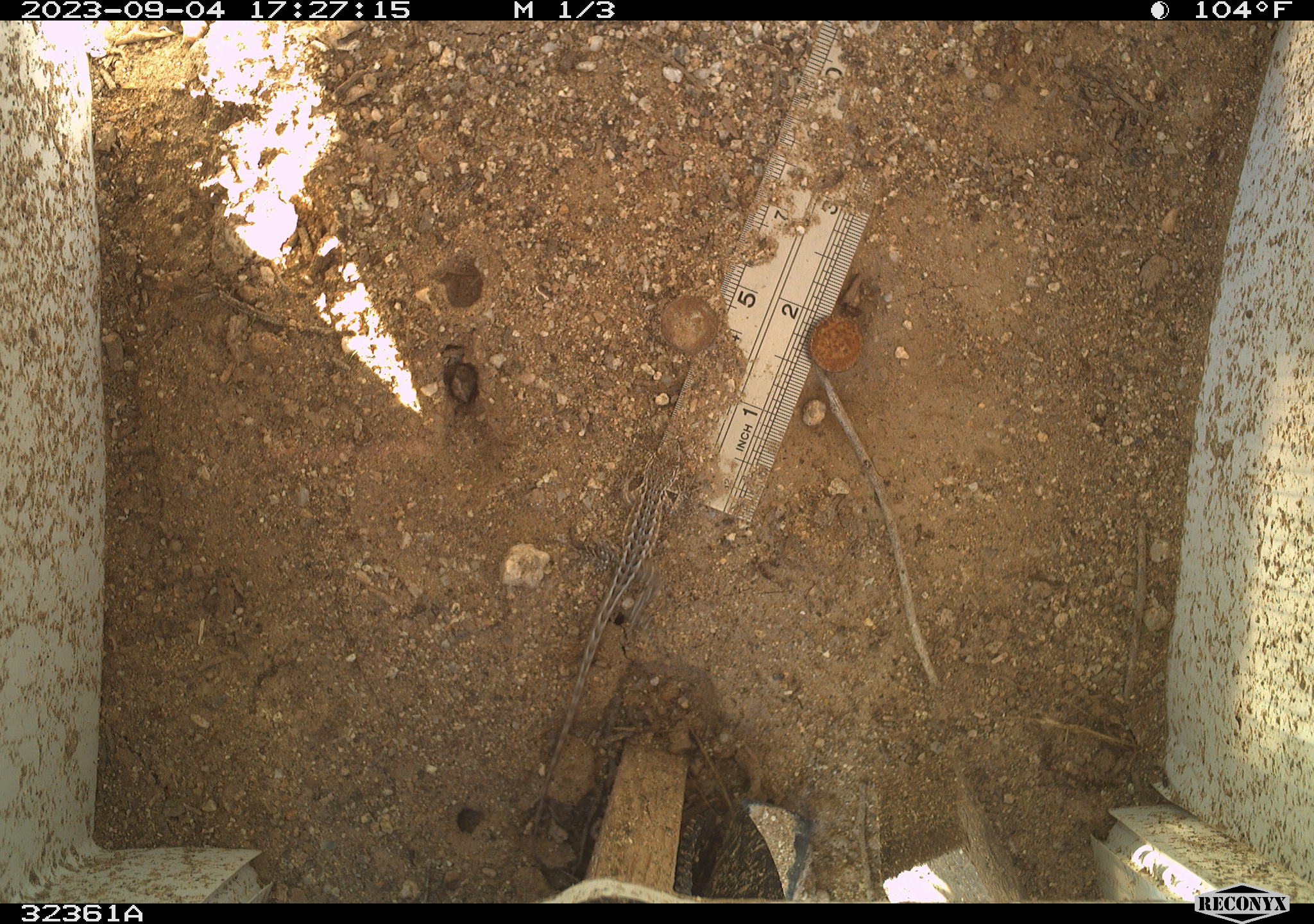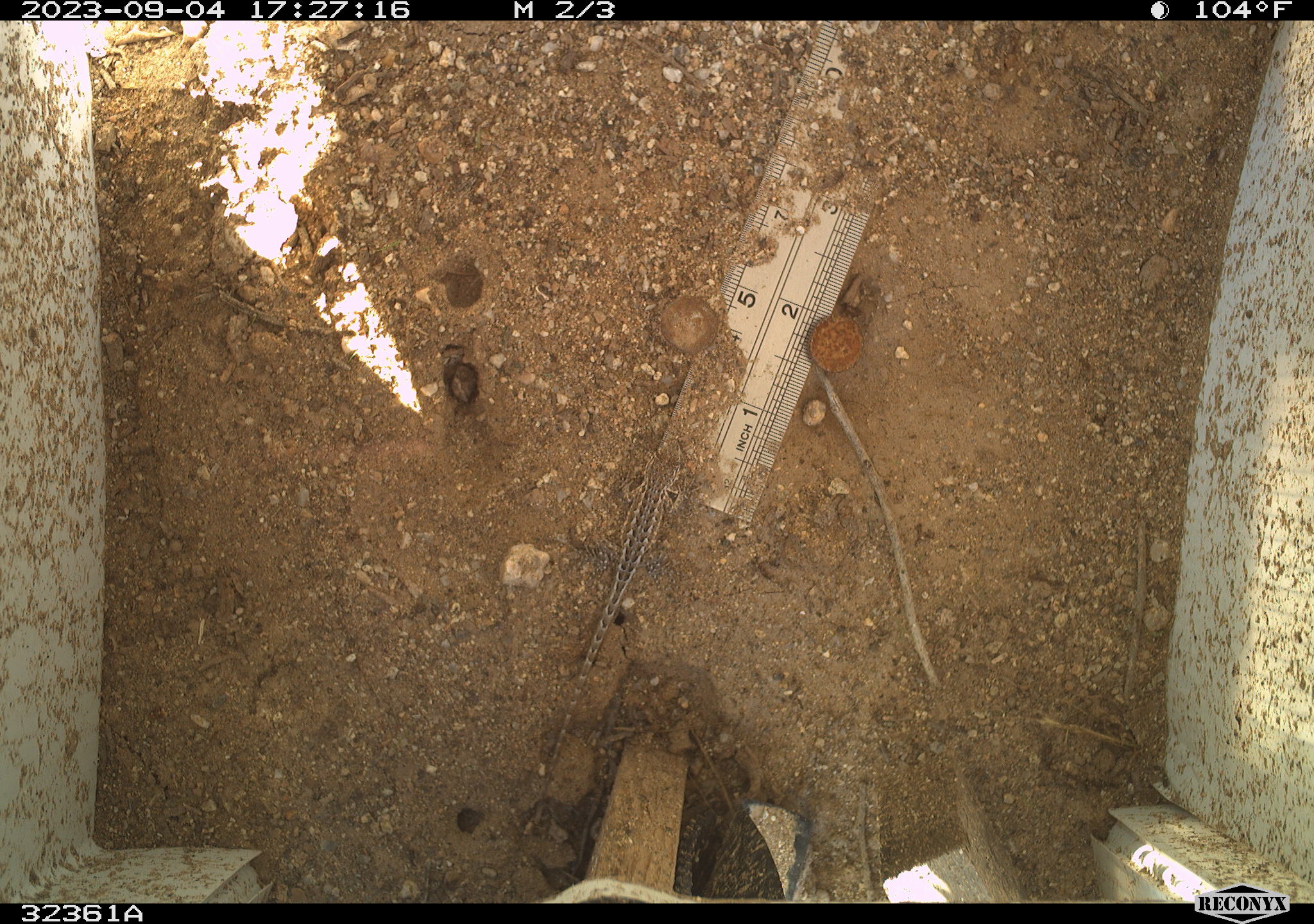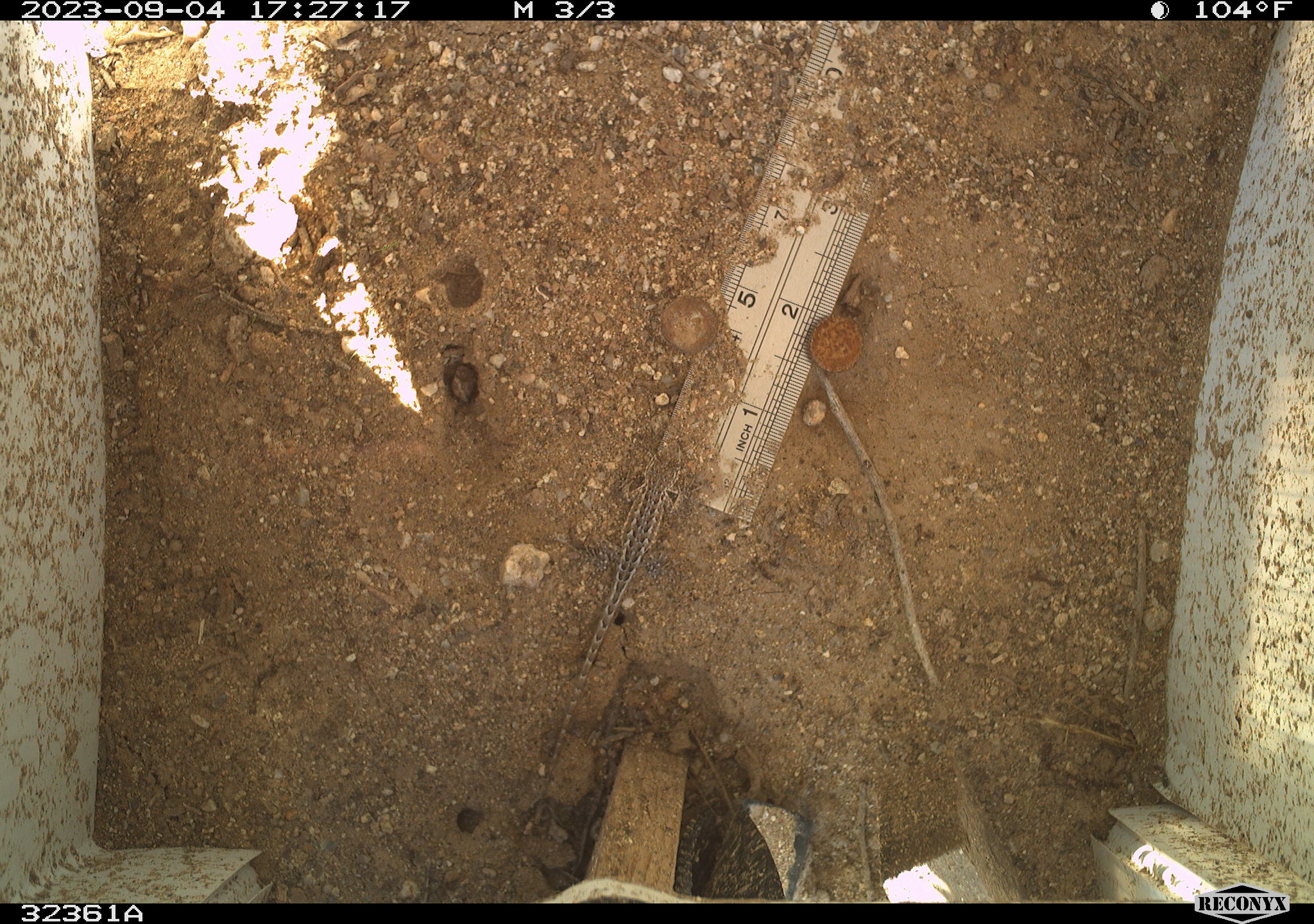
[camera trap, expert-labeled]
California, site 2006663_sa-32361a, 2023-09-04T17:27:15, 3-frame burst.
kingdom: Animalia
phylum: Chordata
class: Reptilia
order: Squamata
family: Phrynosomatidae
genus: Sceloporus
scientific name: Sceloporus graciosus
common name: common sagebrush lizard